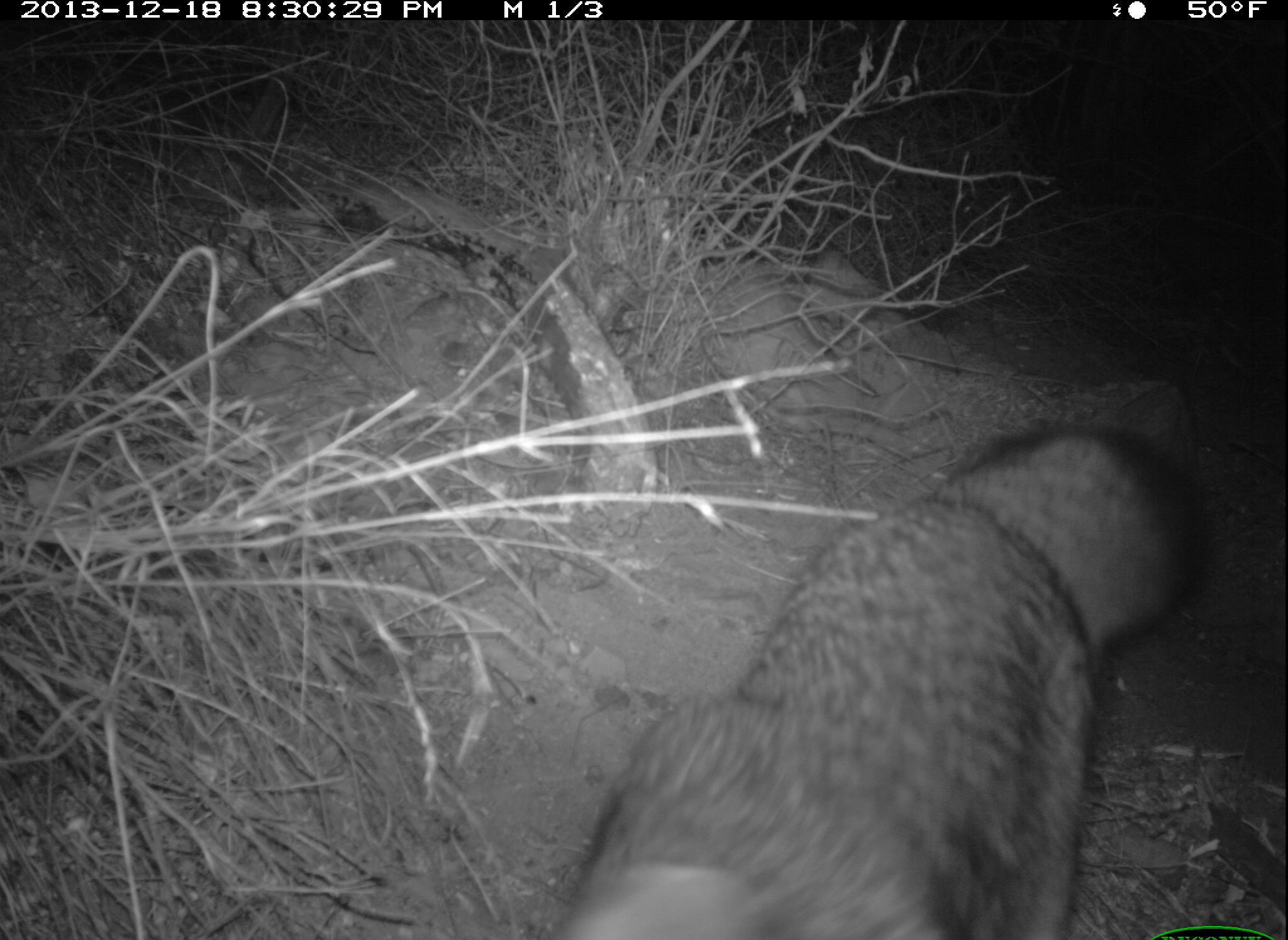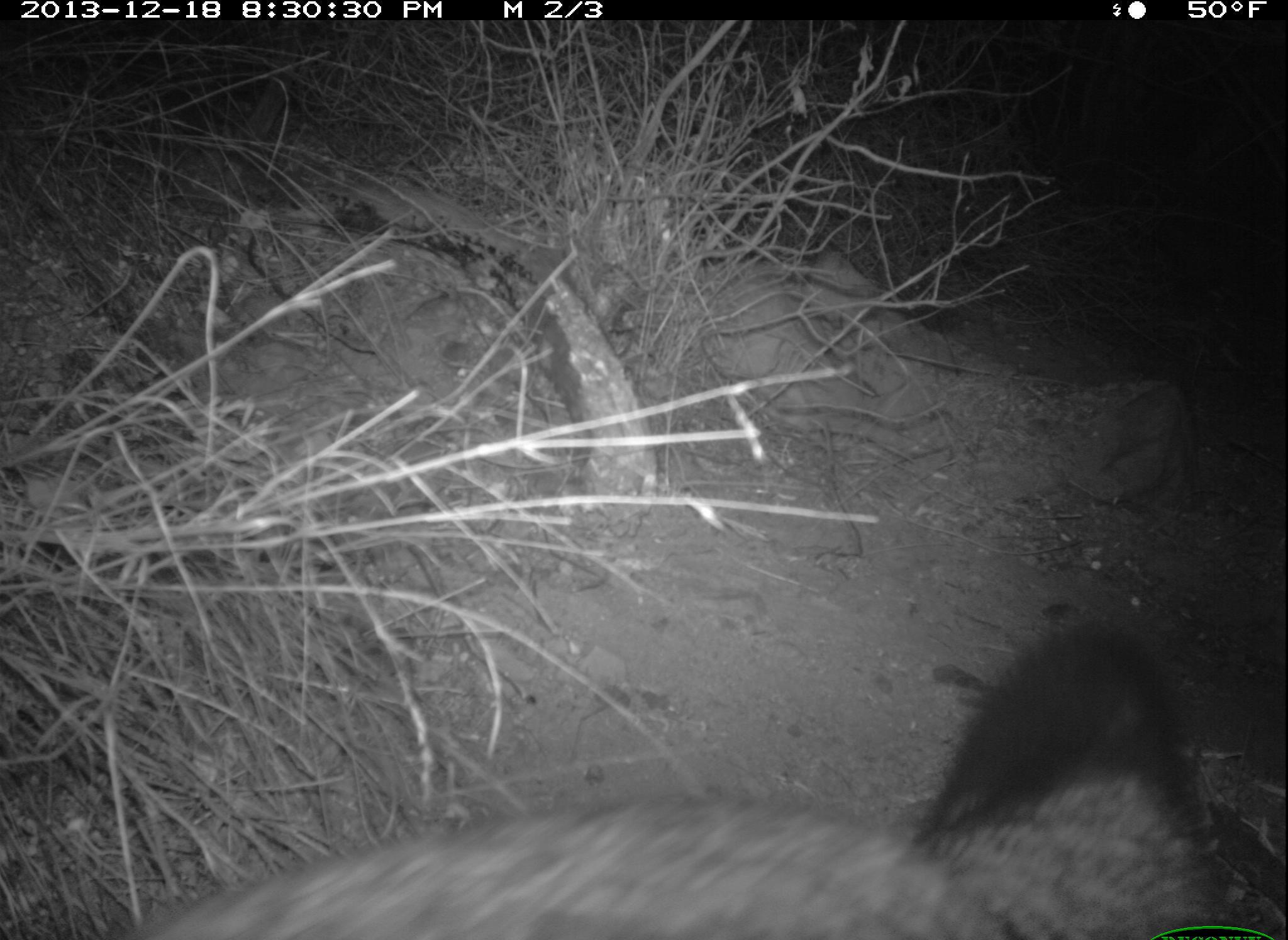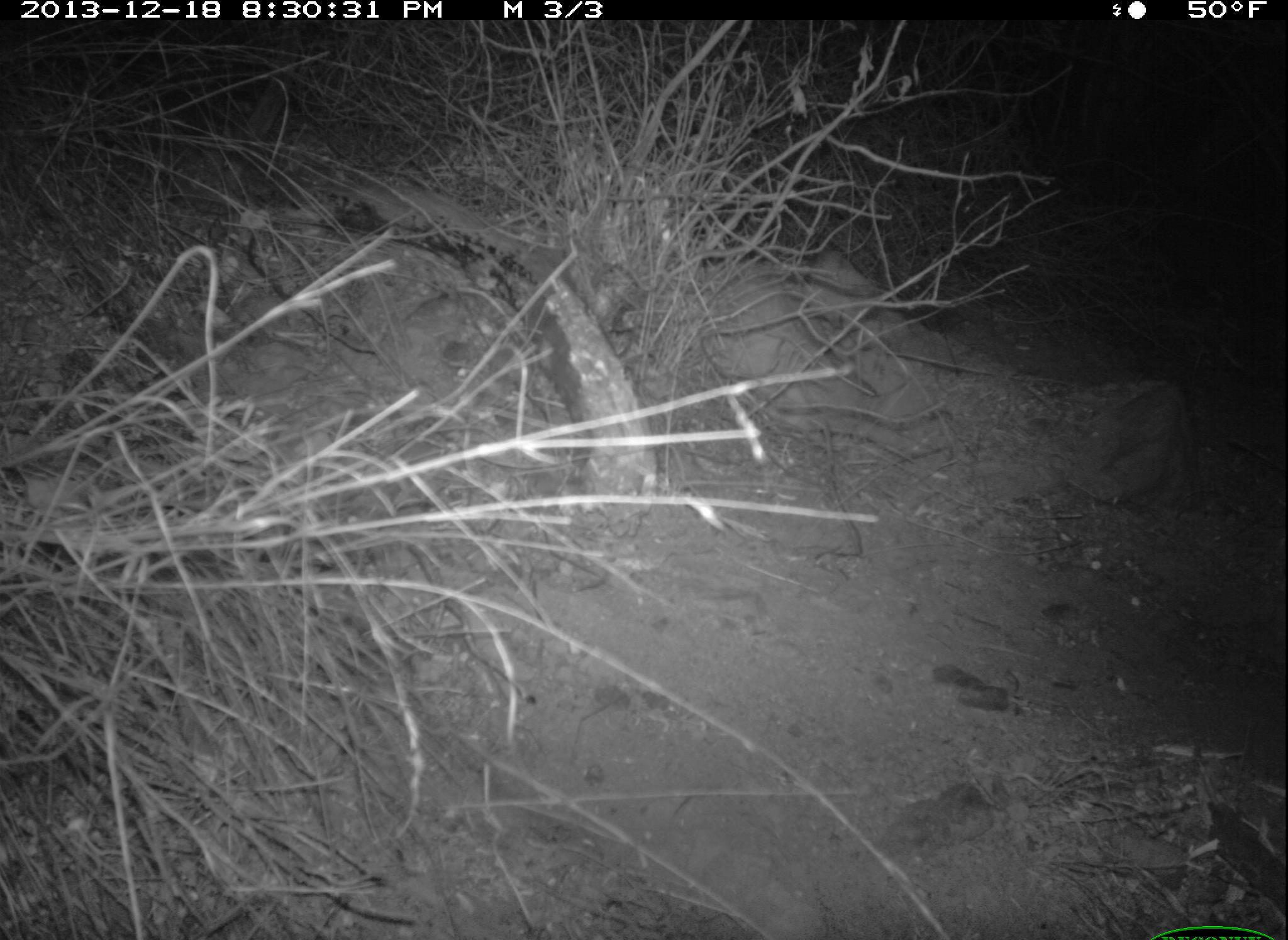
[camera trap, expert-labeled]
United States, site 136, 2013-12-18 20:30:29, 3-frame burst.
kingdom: Animalia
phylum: Chordata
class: Mammalia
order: Carnivora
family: Canidae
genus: Urocyon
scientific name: Urocyon cinereoargenteus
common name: gray fox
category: fox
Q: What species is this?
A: Fox (gray fox) (Urocyon cinereoargenteus).